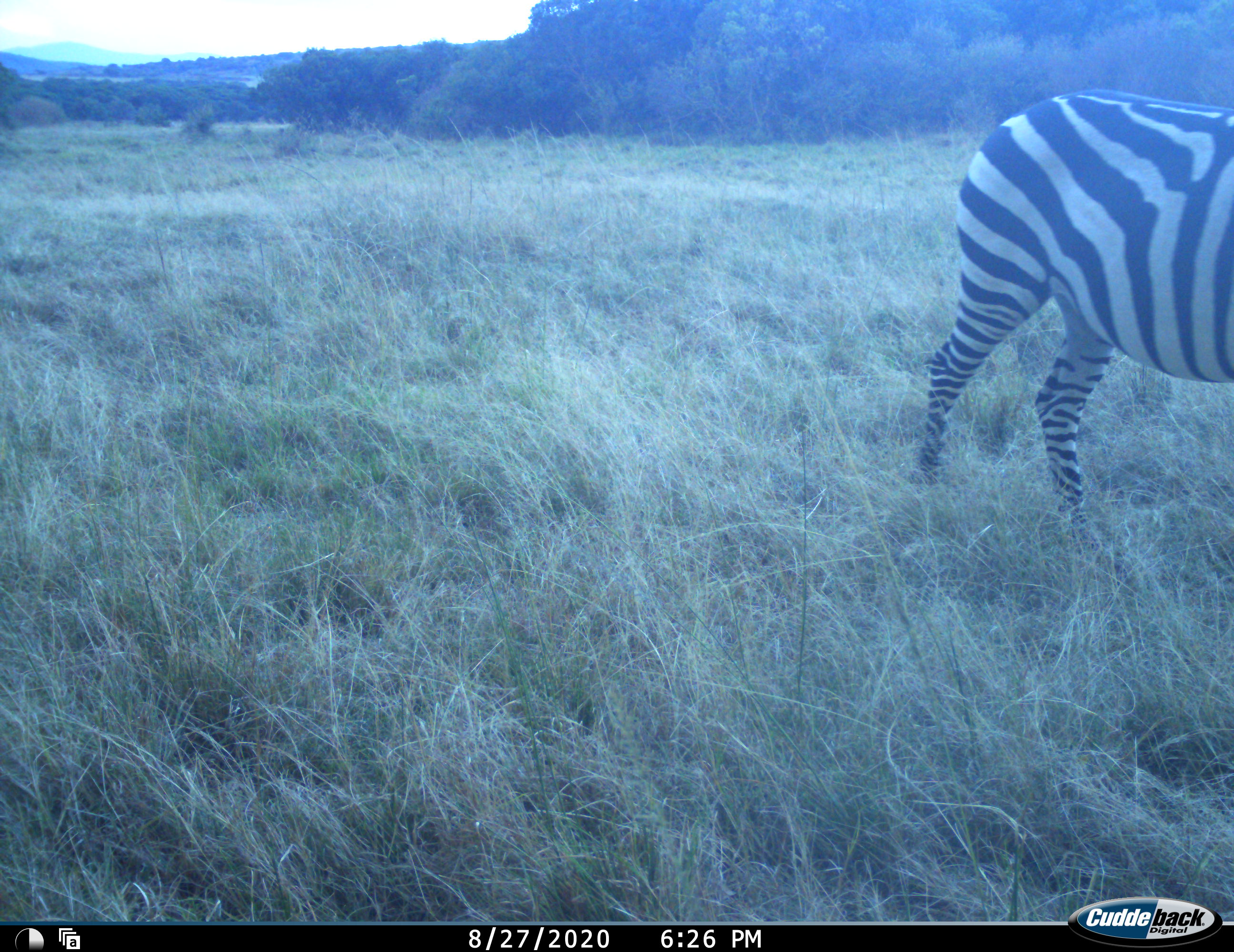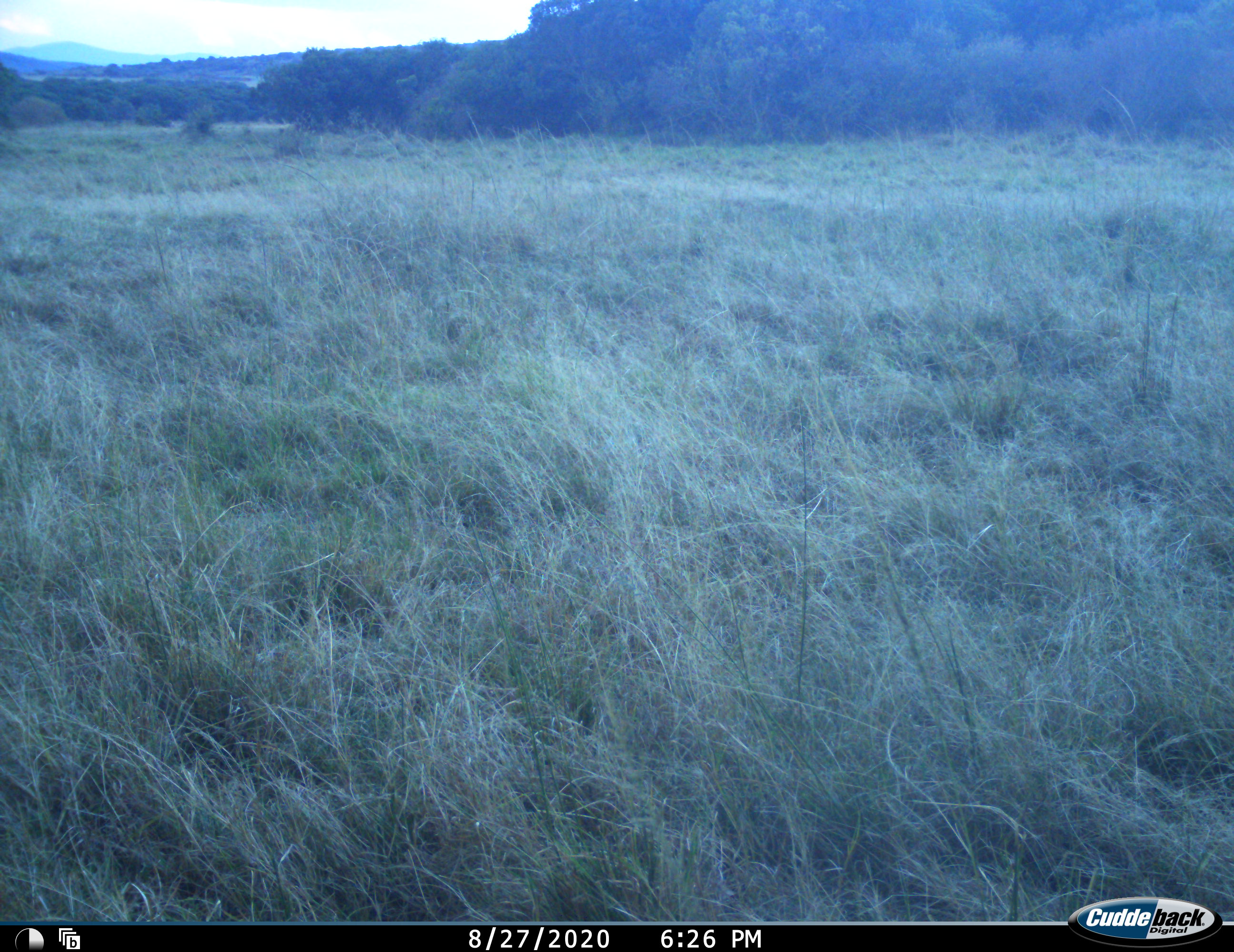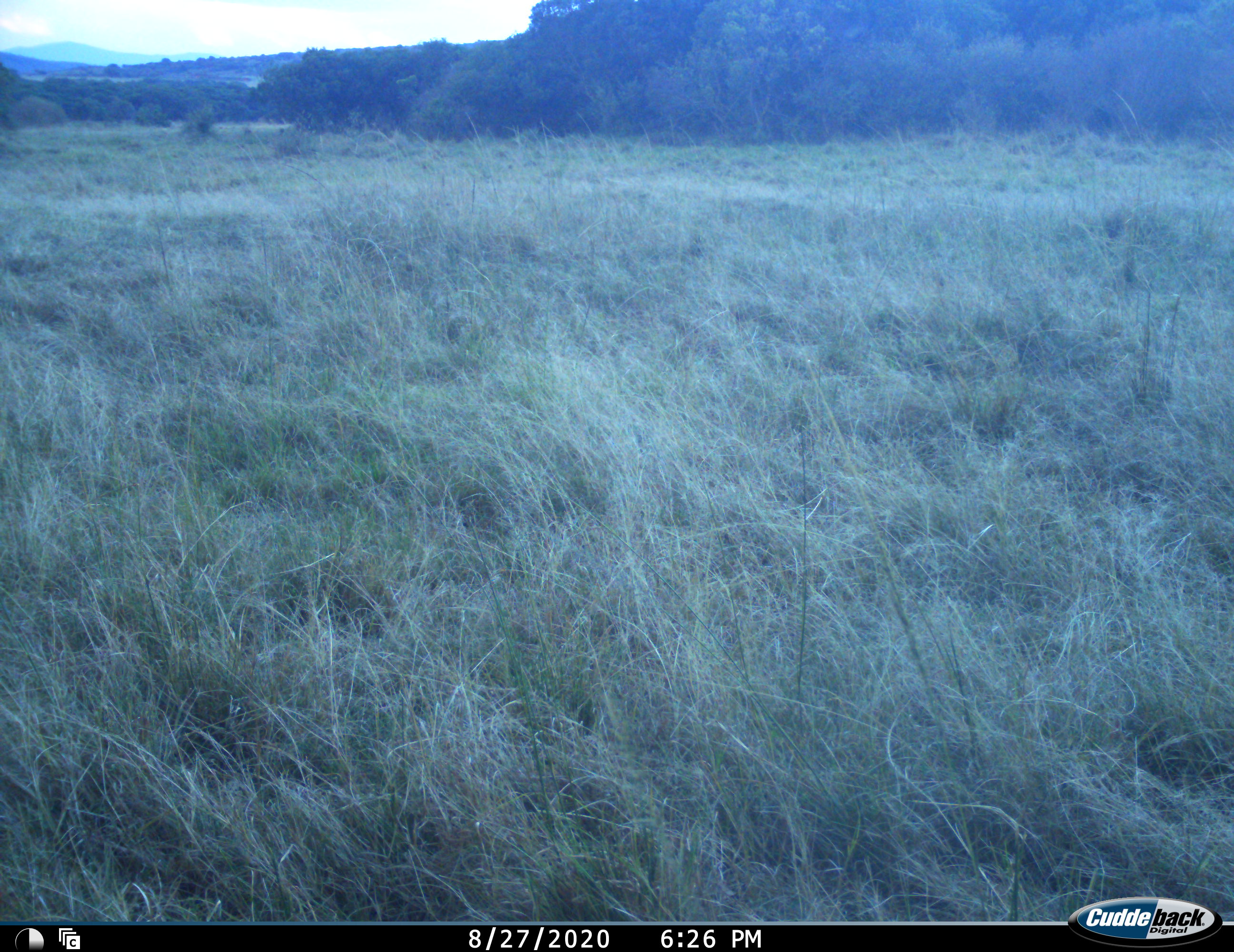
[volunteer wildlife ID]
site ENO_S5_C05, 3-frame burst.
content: unidentified animal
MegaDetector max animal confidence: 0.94